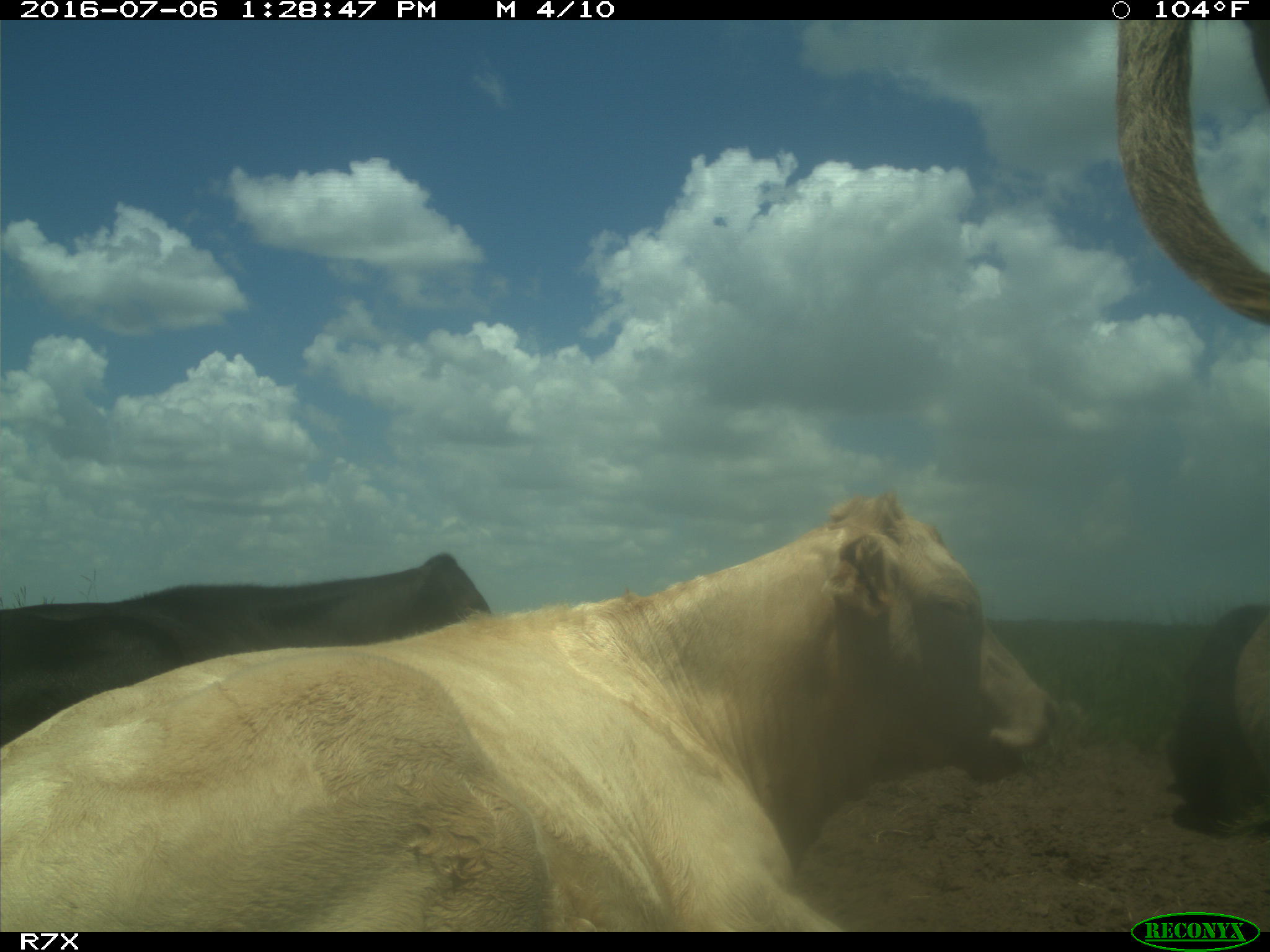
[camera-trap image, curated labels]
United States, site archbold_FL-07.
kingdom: Animalia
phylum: Chordata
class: Mammalia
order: Artiodactyla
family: Bovidae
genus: Bos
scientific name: Bos taurus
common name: domestic cow